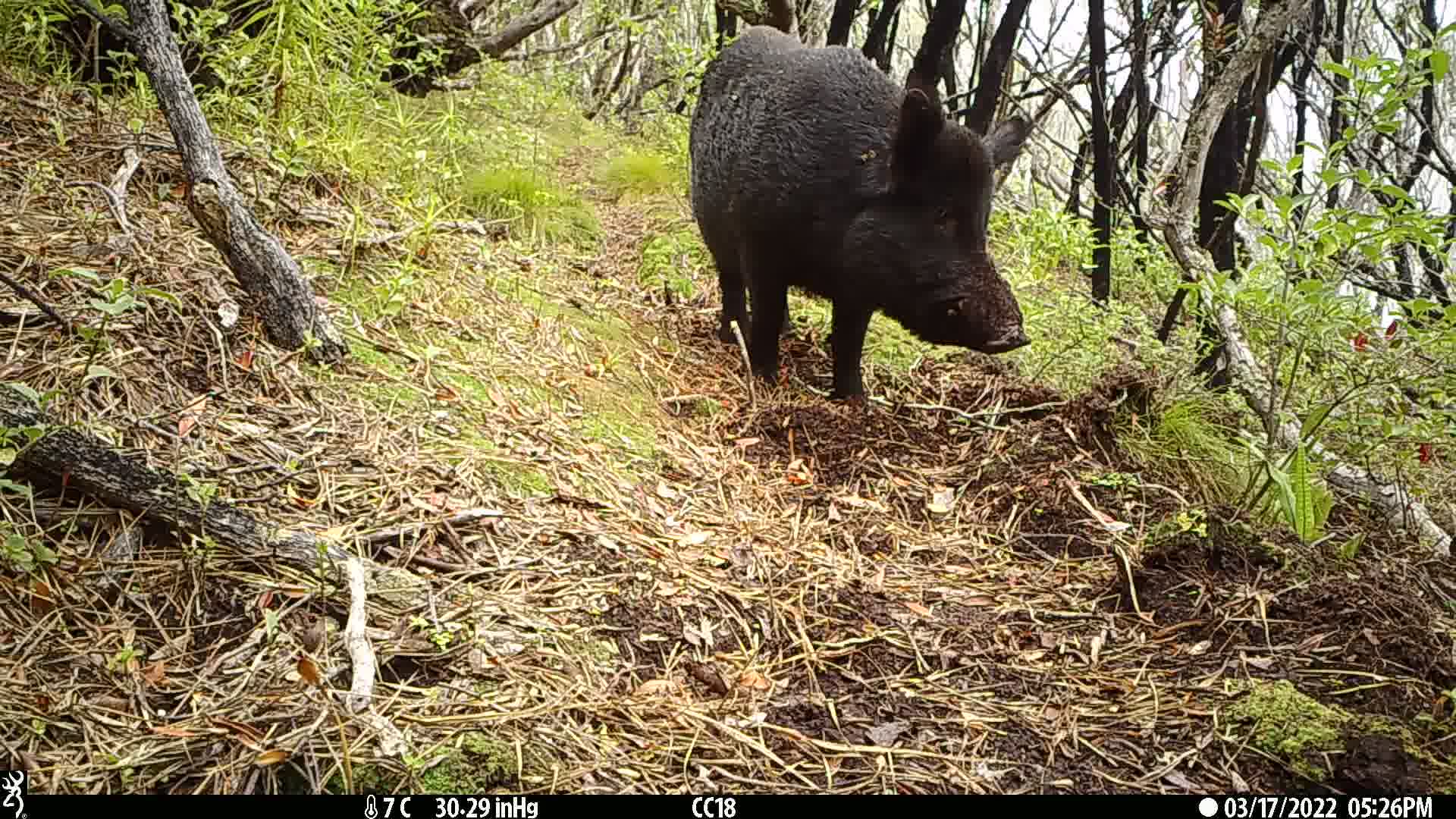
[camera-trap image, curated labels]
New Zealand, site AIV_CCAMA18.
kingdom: Animalia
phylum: Chordata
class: Mammalia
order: Artiodactyla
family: Suidae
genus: Sus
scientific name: Sus scrofa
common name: pig